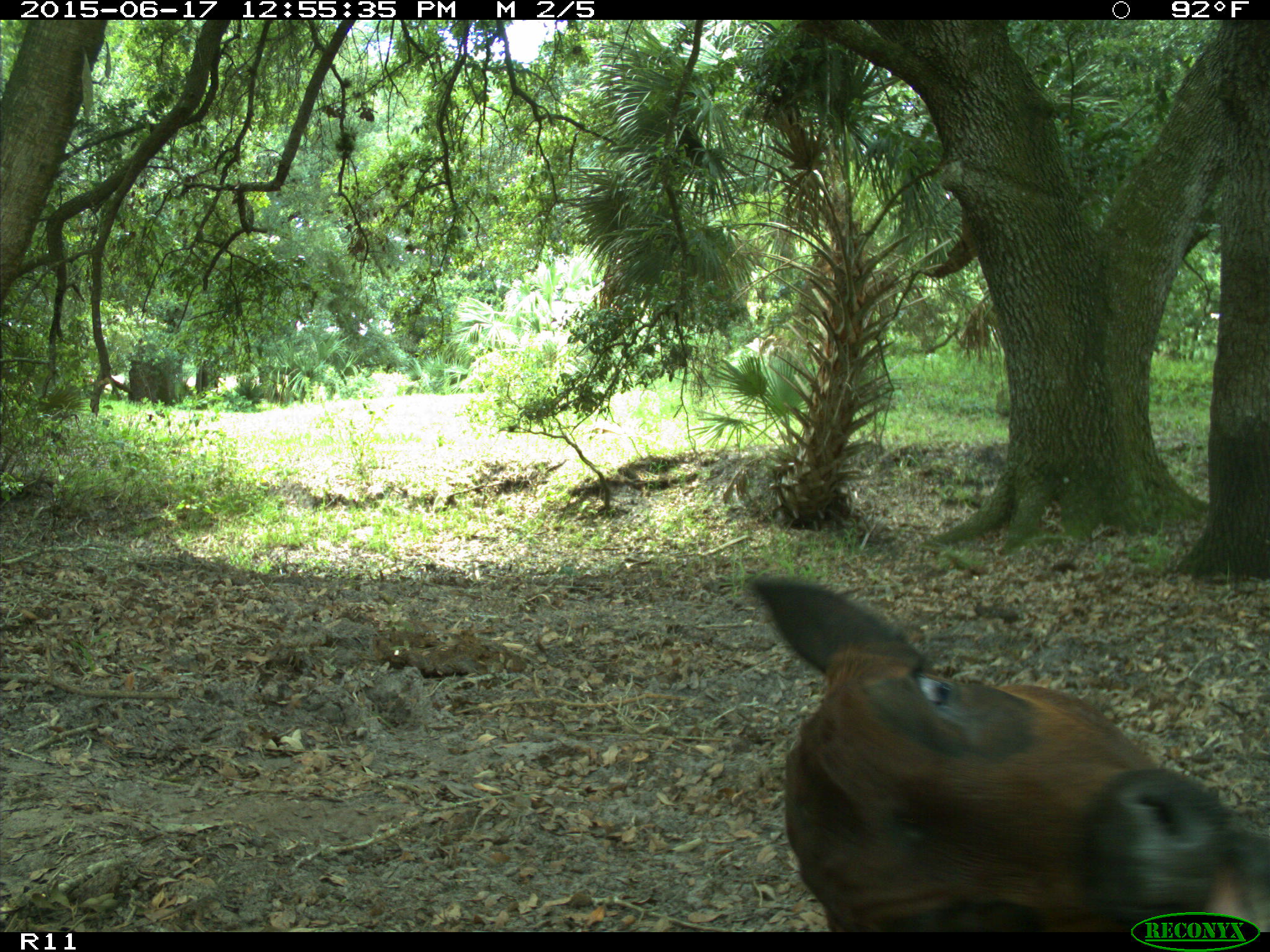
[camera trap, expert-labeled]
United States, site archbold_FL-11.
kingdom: Animalia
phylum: Chordata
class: Mammalia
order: Artiodactyla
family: Bovidae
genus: Bos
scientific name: Bos taurus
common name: domestic cow